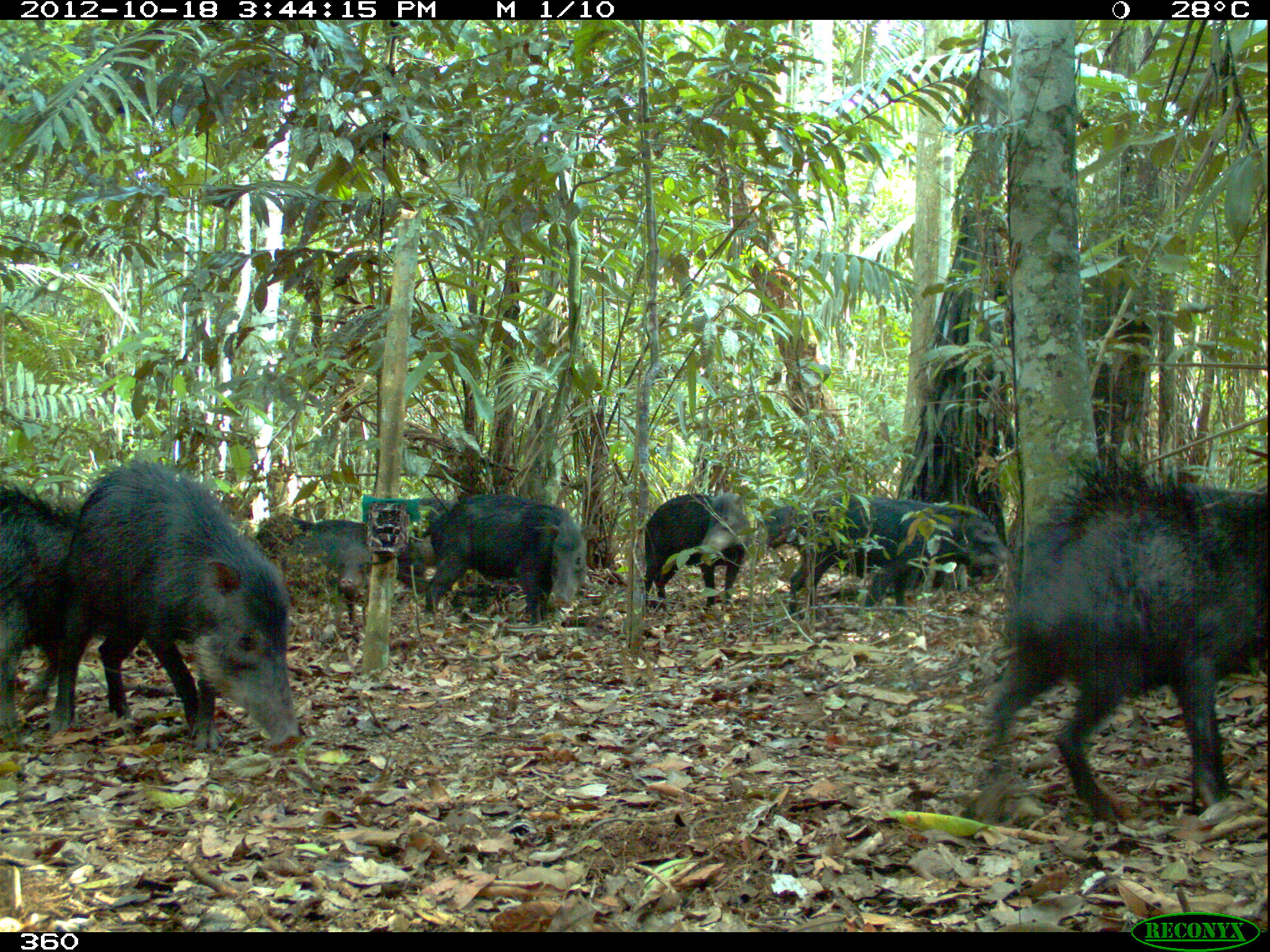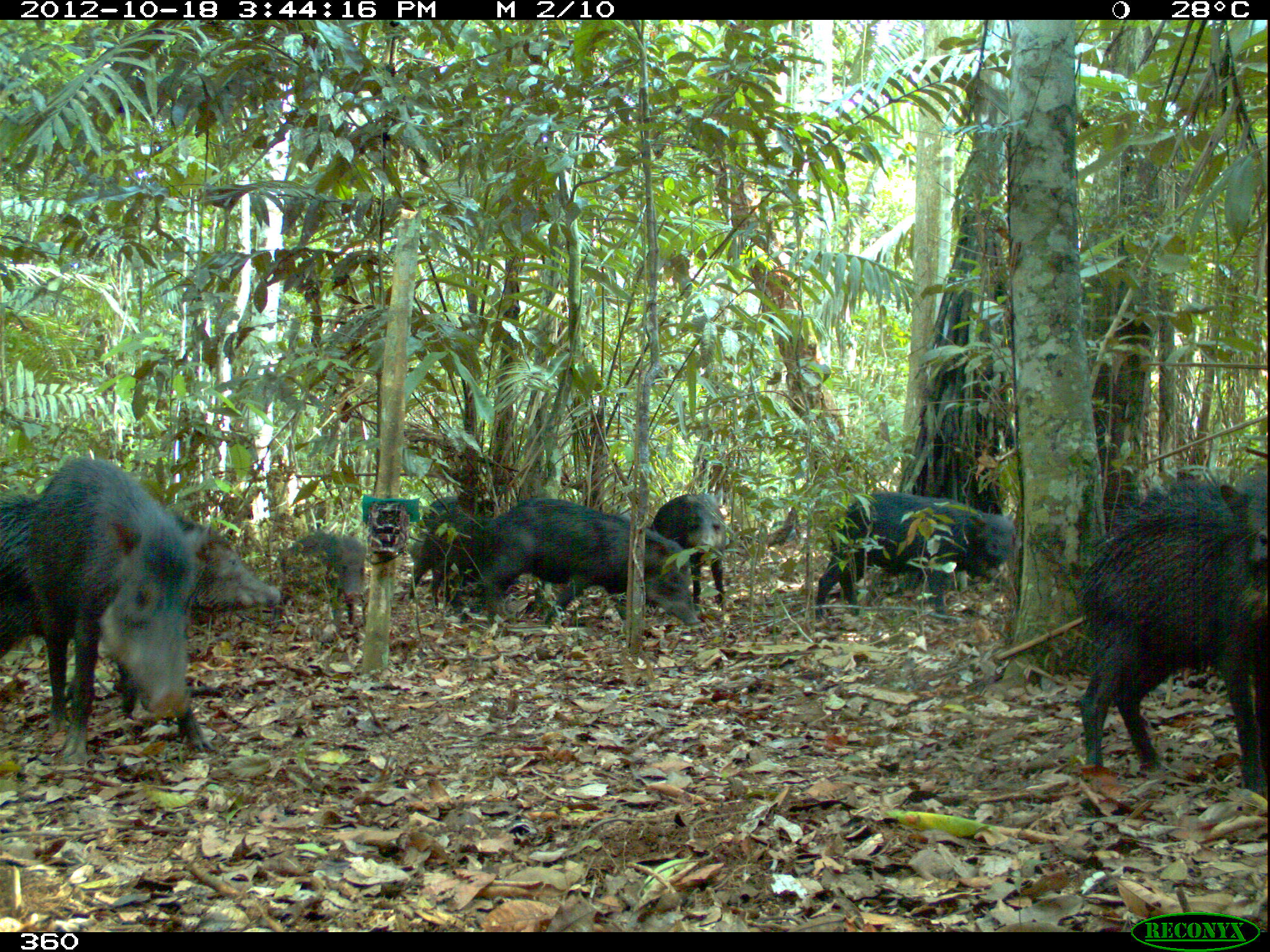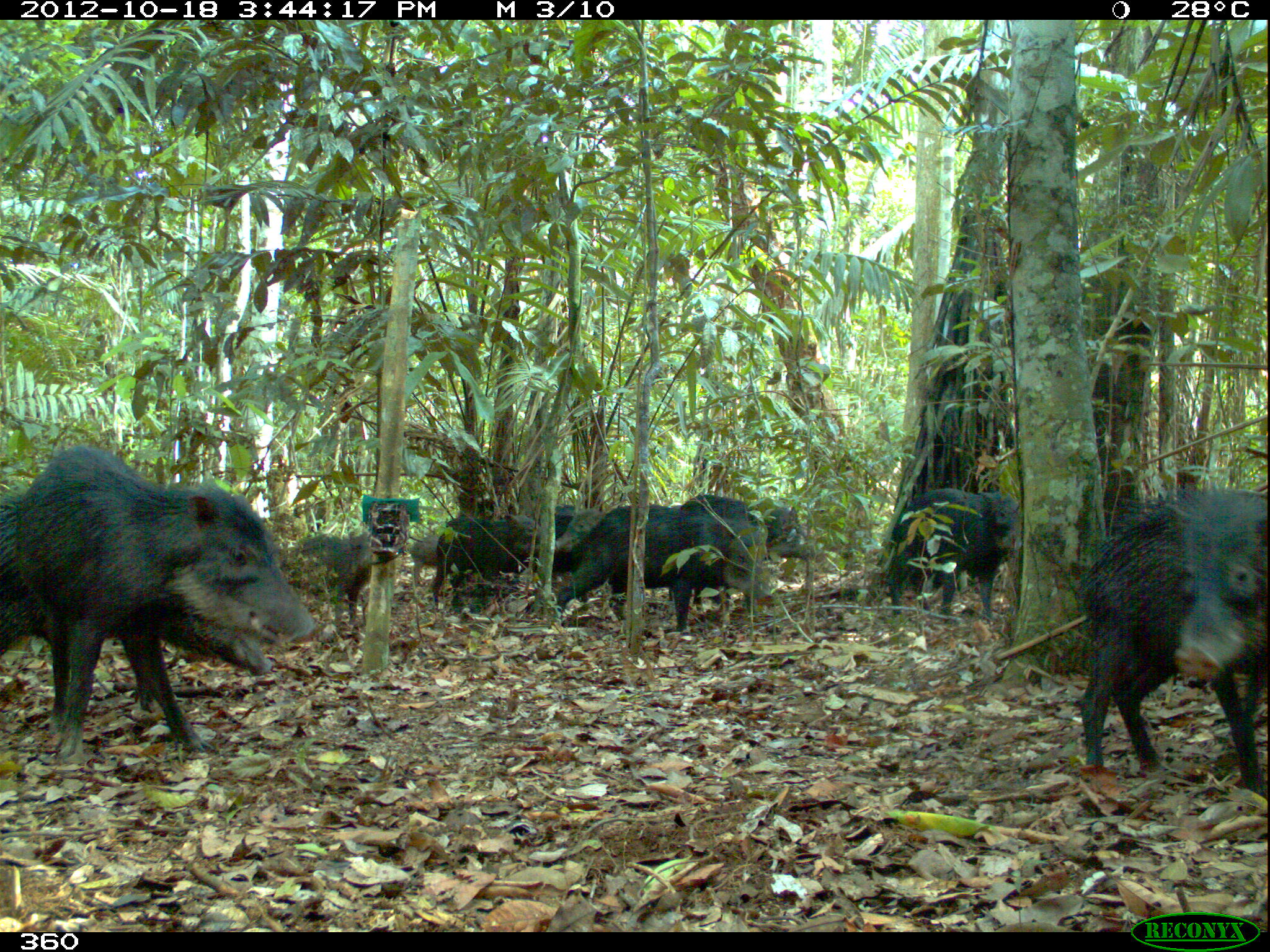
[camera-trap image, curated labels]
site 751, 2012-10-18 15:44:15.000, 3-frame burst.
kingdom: Animalia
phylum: Chordata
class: Mammalia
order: Artiodactyla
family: Tayassuidae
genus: Tayassu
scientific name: Tayassu pecari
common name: white-lipped peccary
Tayassu pecari (white-lipped peccary).